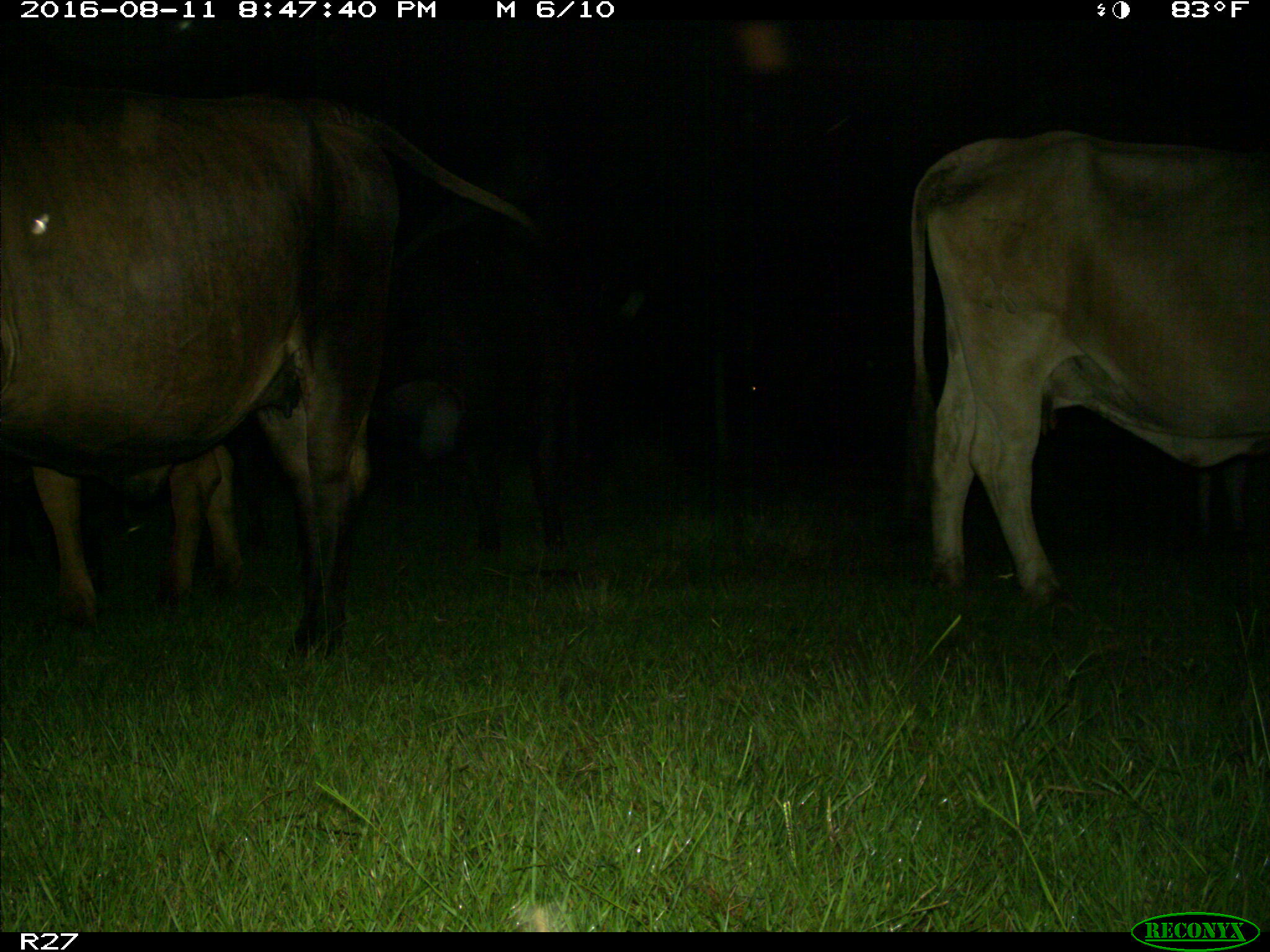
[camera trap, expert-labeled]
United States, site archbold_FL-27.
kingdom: Animalia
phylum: Chordata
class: Mammalia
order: Artiodactyla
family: Bovidae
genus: Bos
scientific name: Bos taurus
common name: domestic cow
Bos taurus (domestic cow).